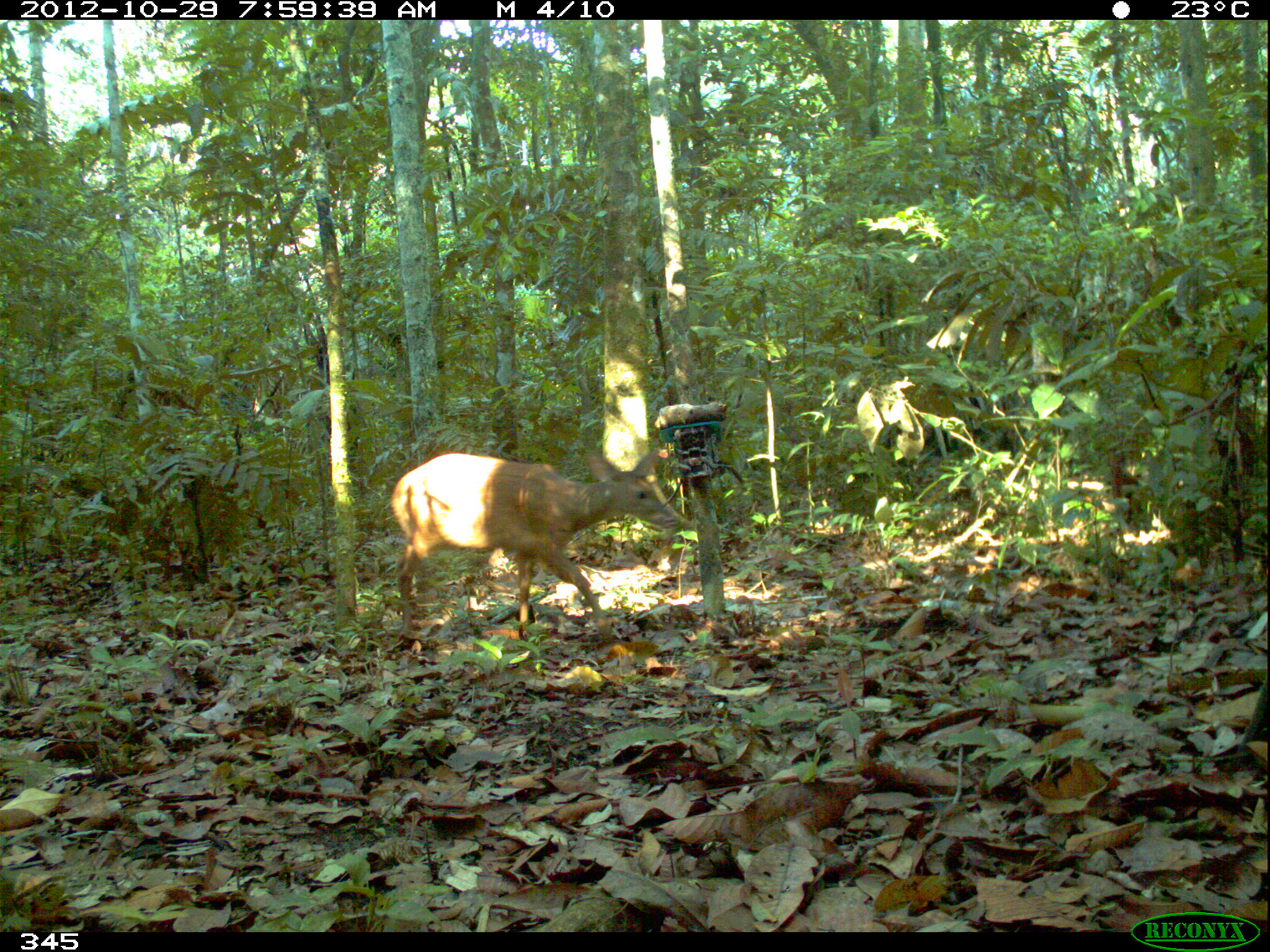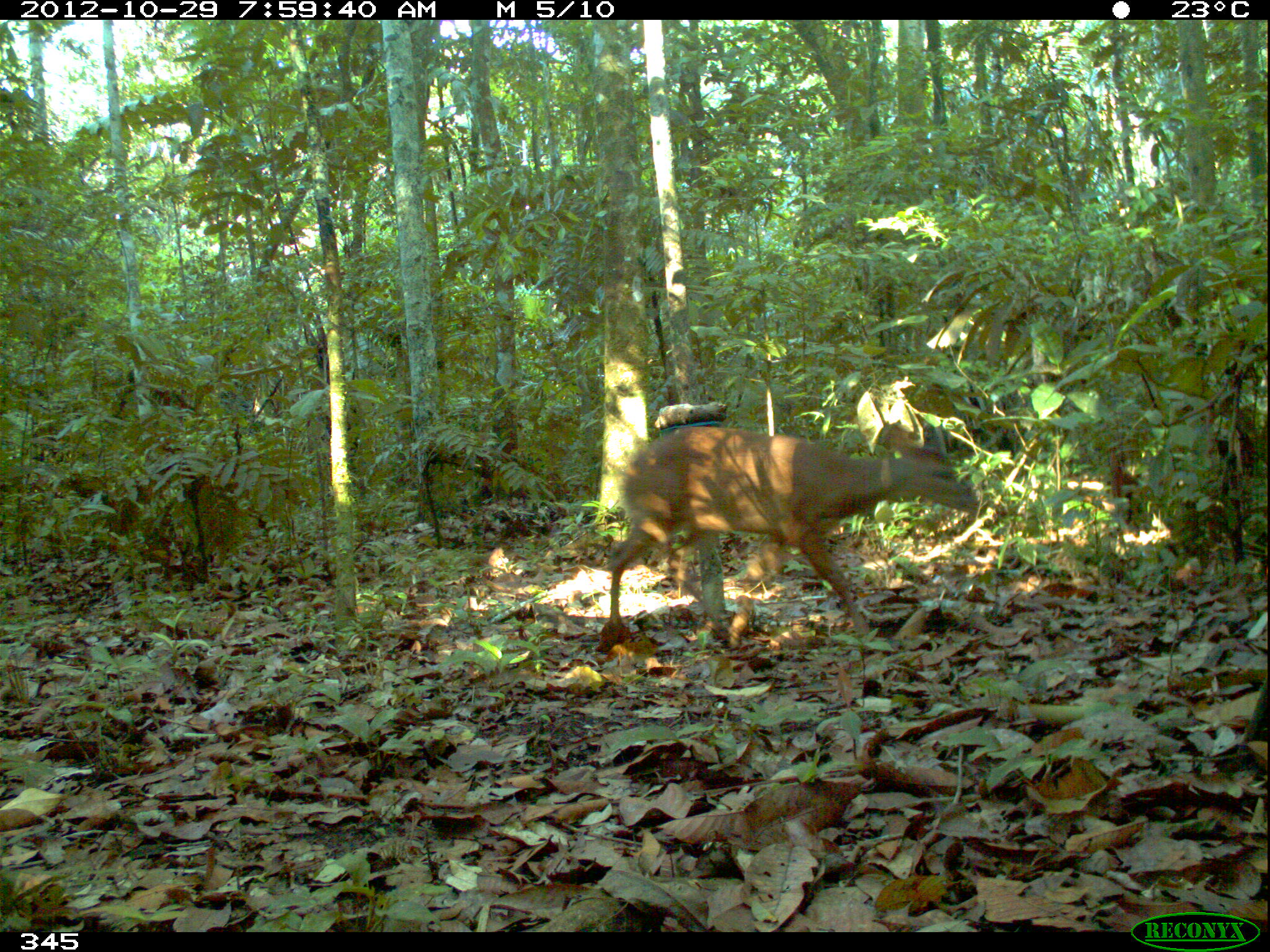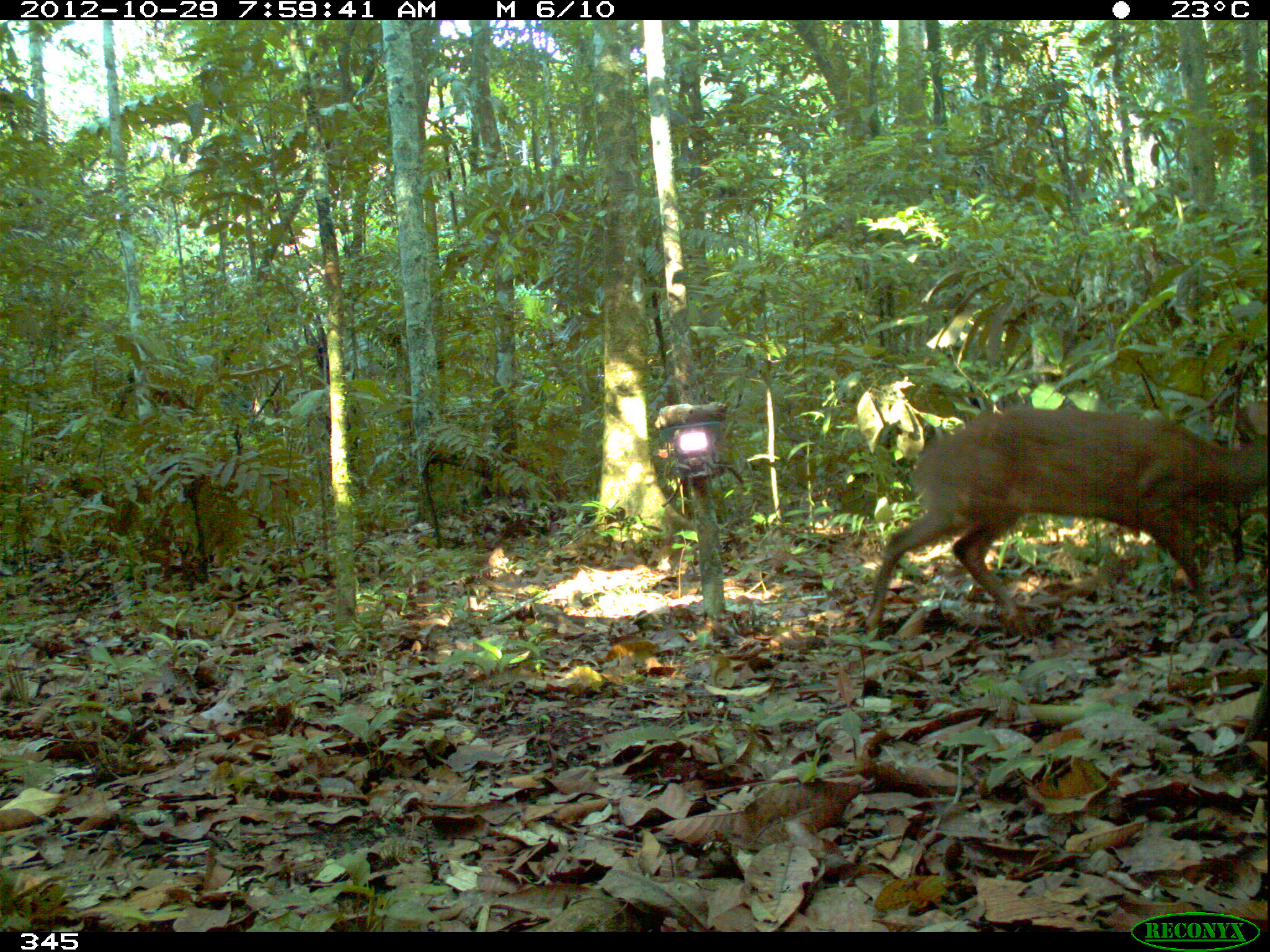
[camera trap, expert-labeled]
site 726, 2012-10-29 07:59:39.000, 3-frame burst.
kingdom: Animalia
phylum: Chordata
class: Mammalia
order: Artiodactyla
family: Cervidae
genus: Mazama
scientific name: Mazama americana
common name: red brocket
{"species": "Mazama americana (red brocket)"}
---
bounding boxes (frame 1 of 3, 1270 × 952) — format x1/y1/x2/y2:
mazama americana: 383/447/683/641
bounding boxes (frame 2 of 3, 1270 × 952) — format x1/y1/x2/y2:
mazama americana: 600/422/978/647